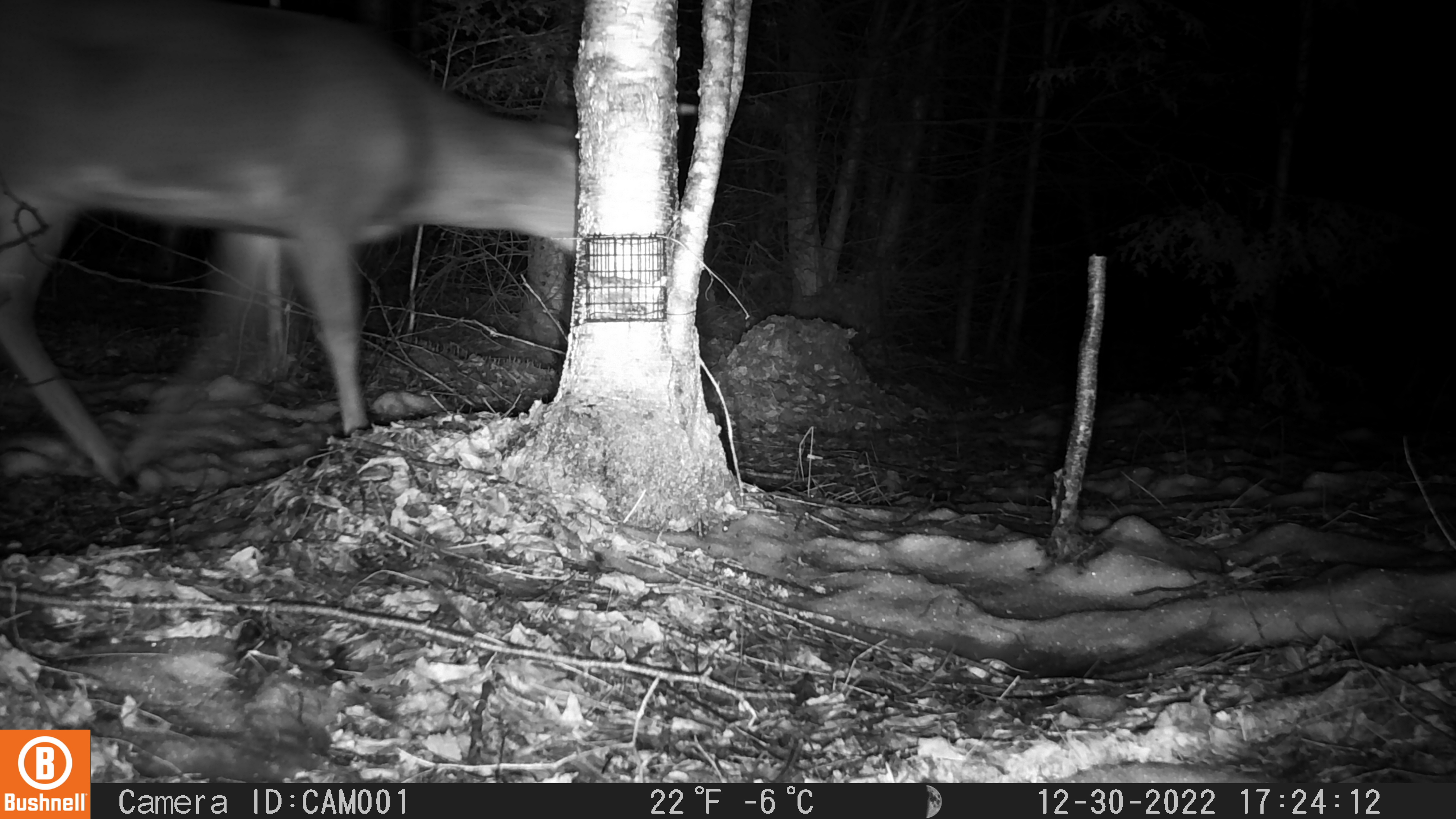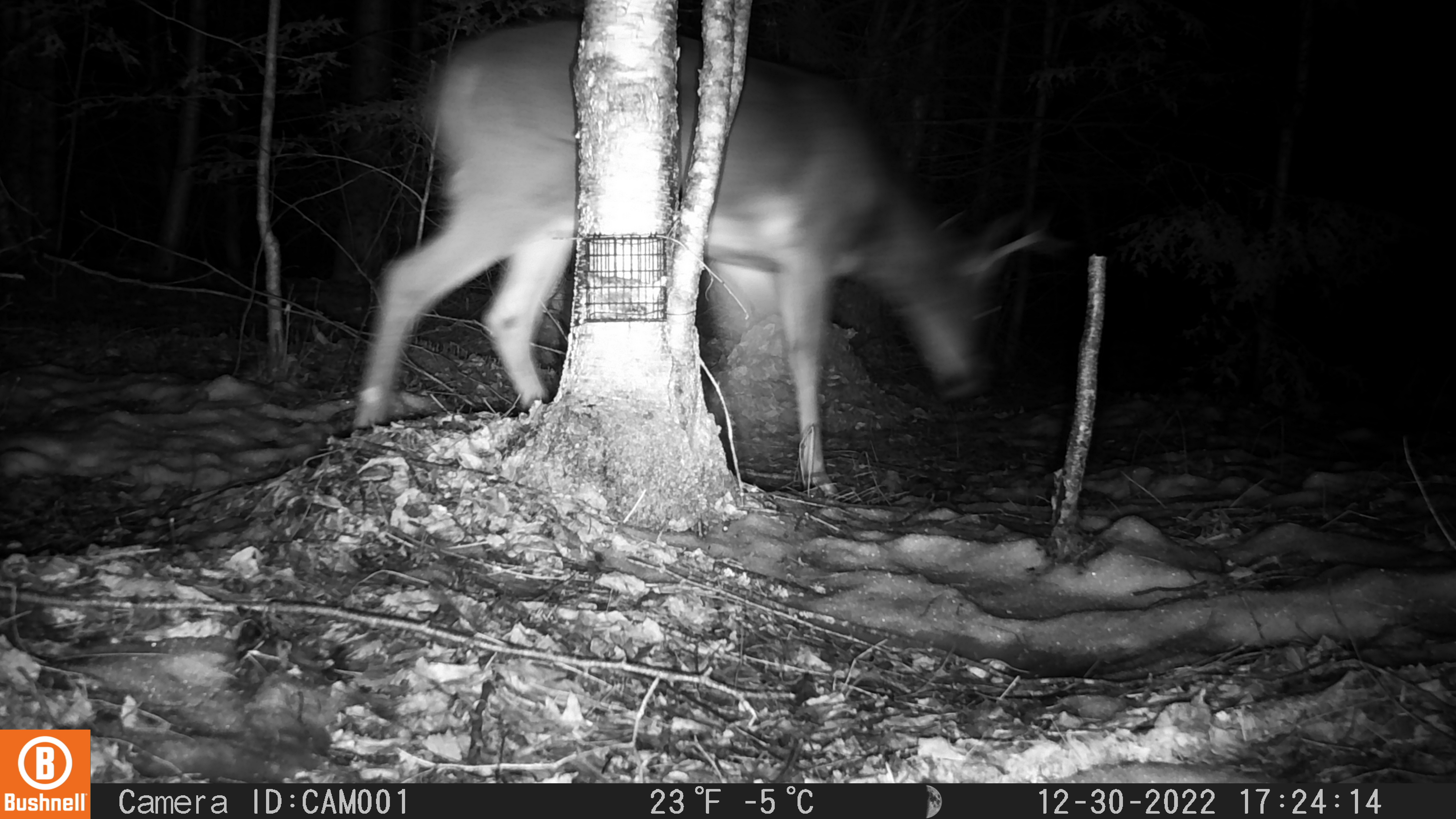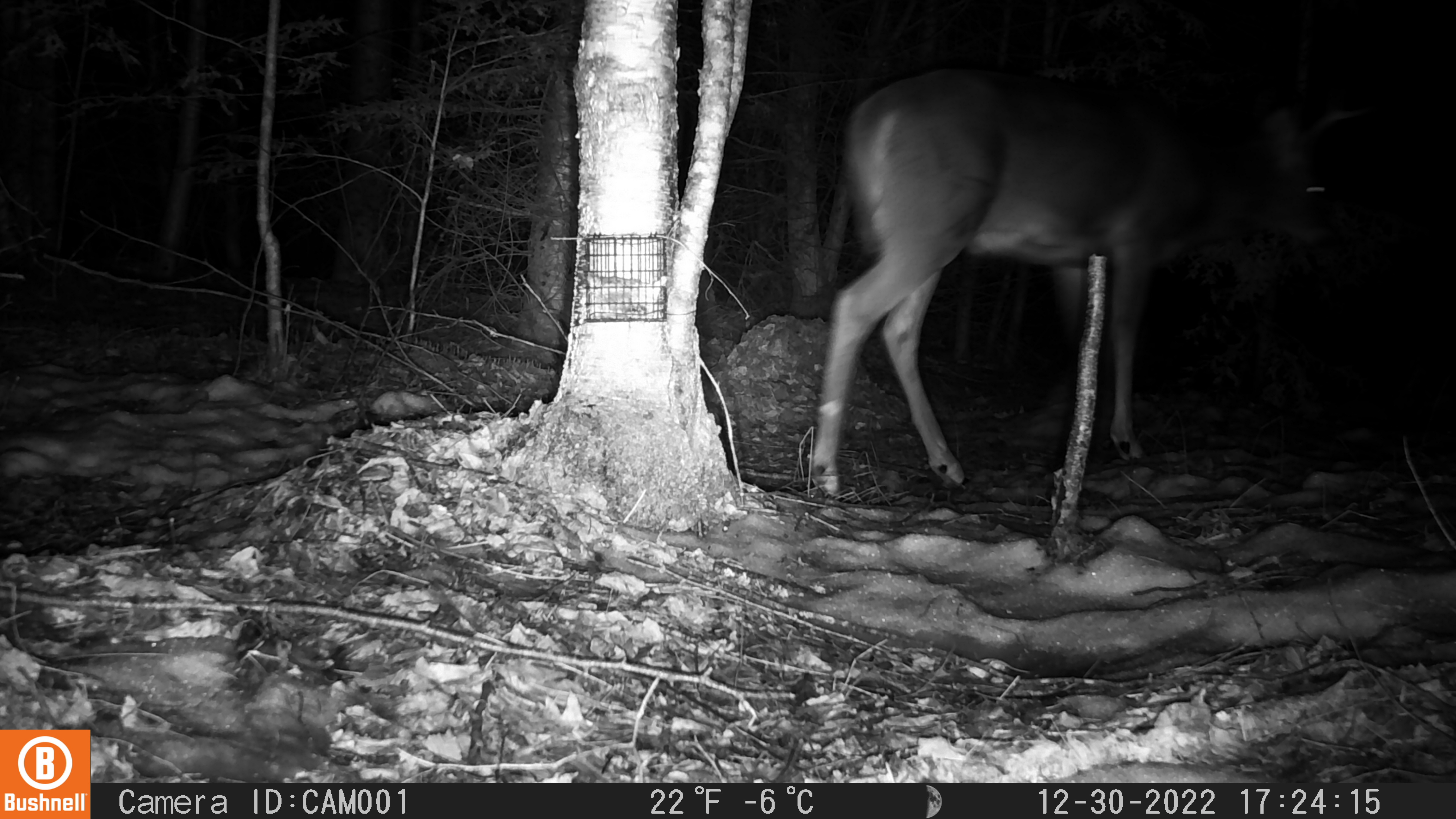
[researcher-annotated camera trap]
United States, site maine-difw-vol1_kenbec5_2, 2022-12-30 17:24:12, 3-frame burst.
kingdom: Animalia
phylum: Chordata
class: Mammalia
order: Artiodactyla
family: Cervidae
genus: Odocoileus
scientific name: Odocoileus virginianus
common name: white-tailed deer